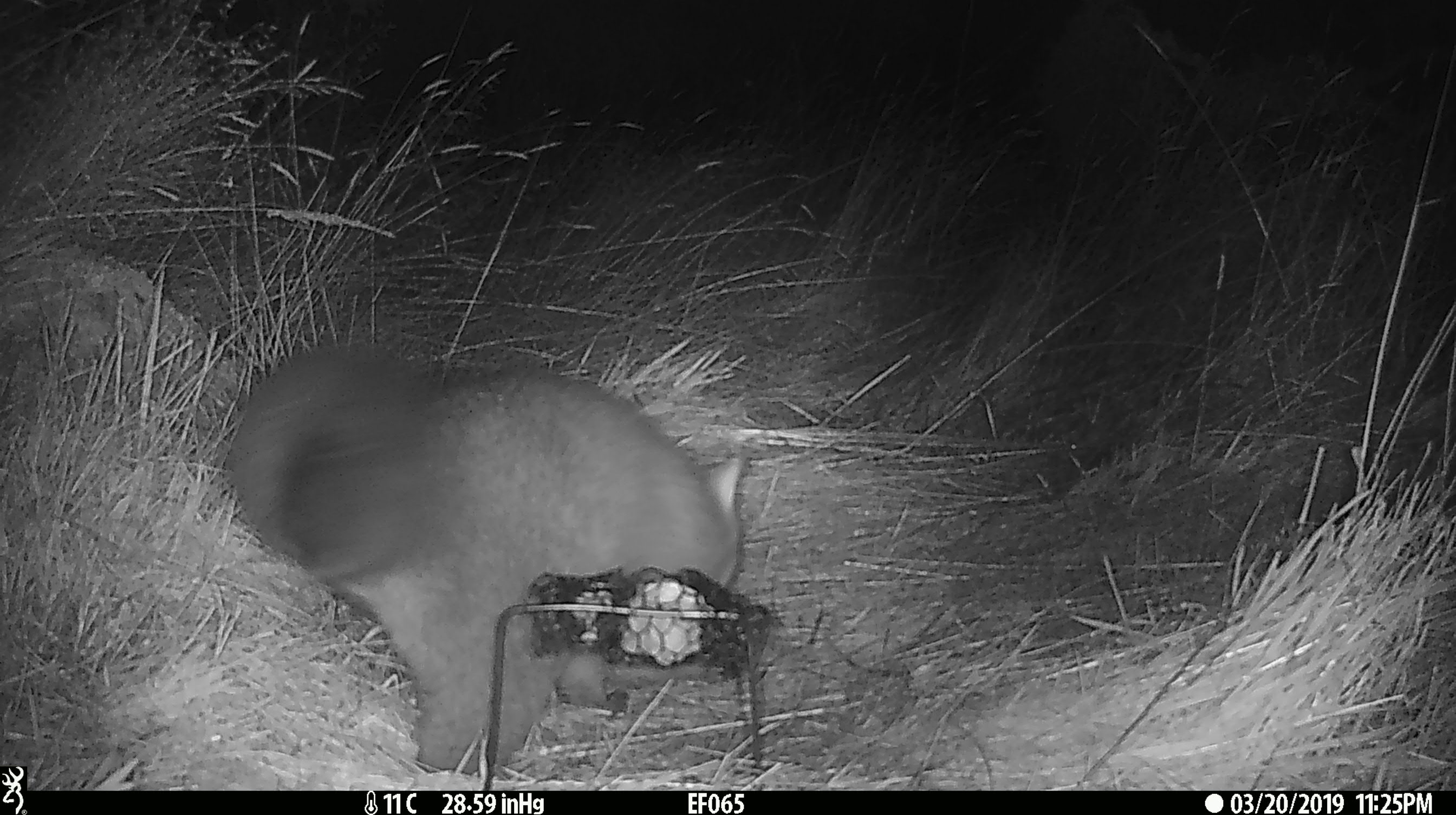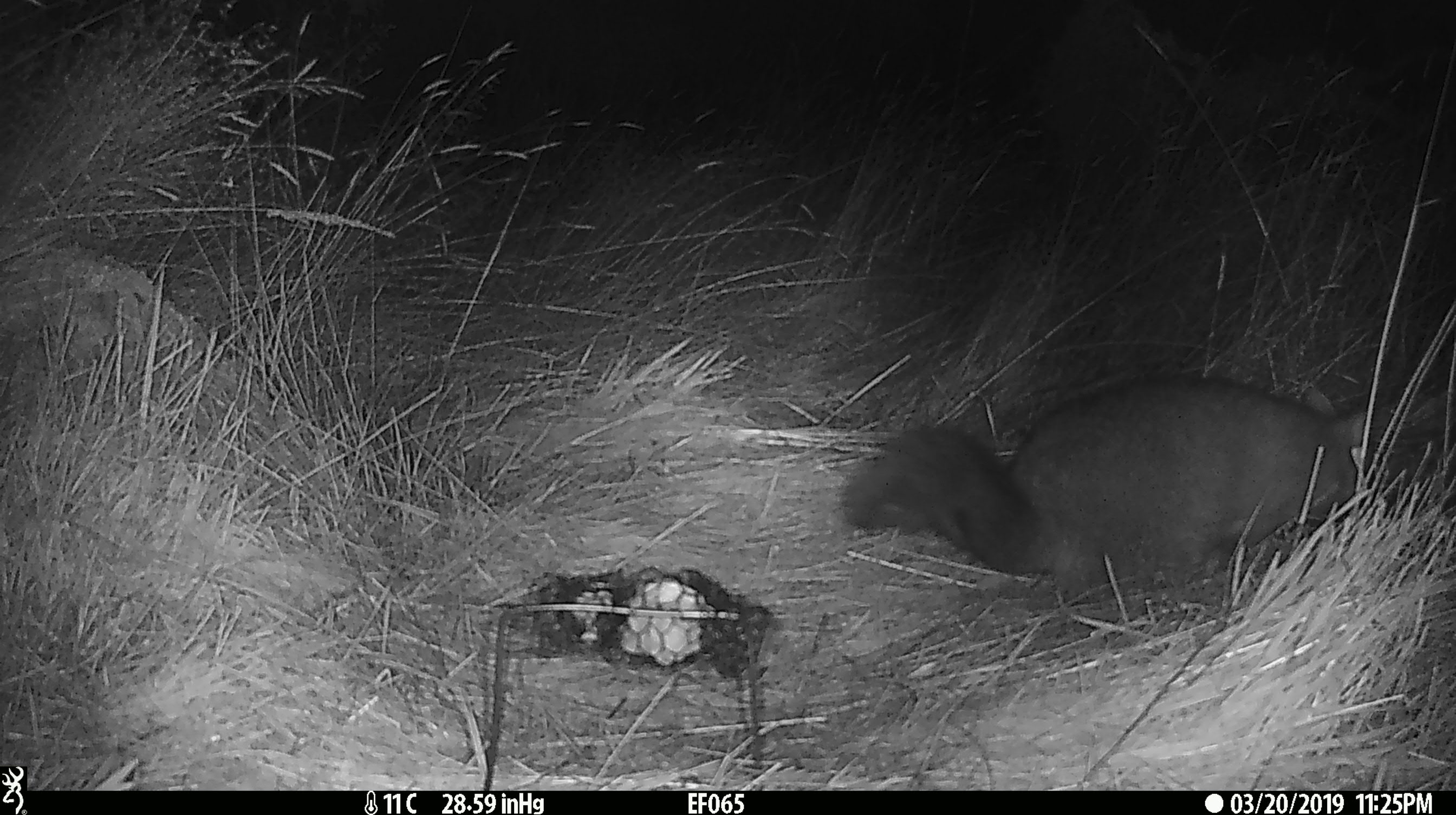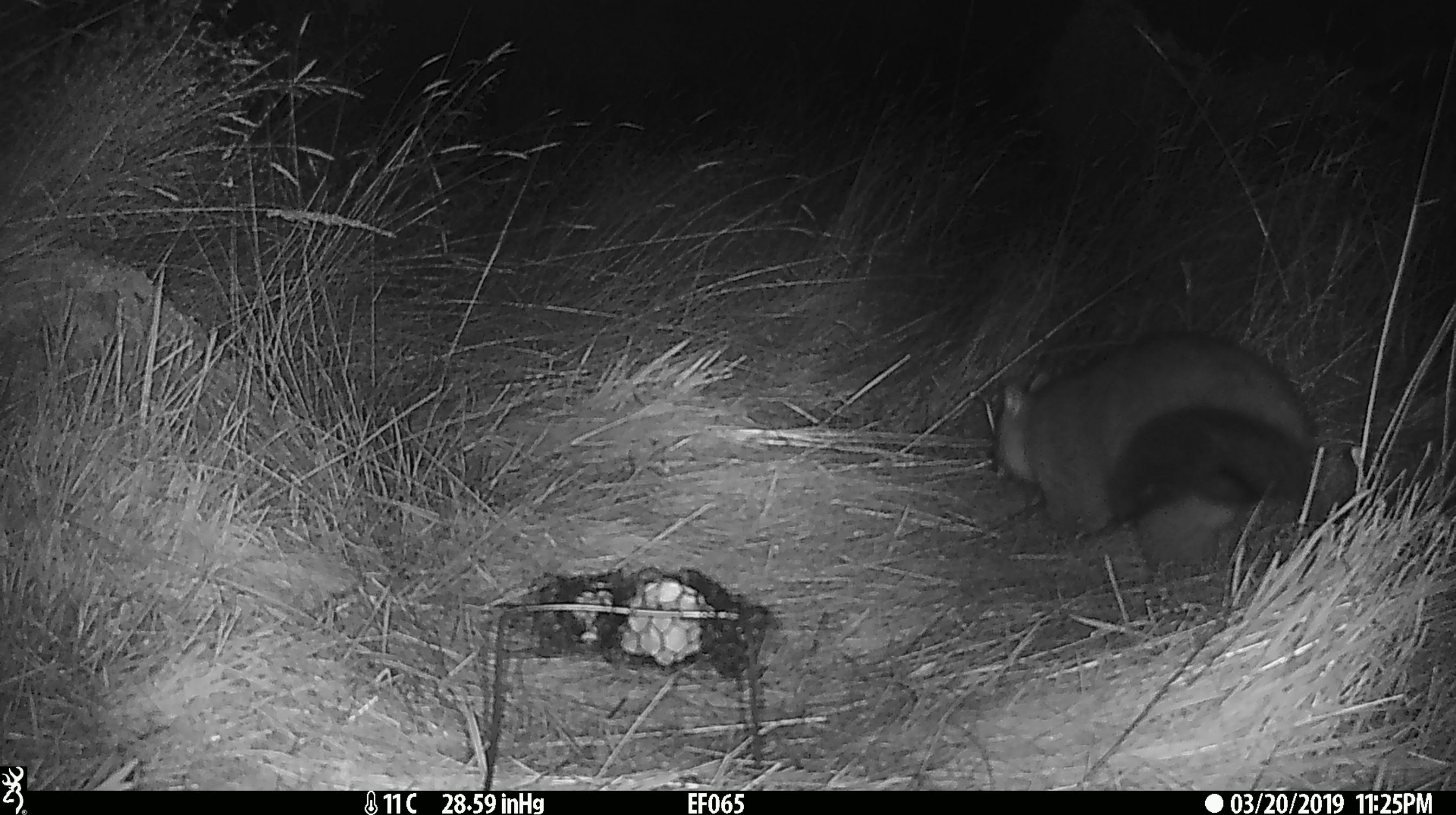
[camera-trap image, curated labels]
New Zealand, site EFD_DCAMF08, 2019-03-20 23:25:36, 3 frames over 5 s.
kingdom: Animalia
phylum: Chordata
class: Mammalia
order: Diprotodontia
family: Phalangeridae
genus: Trichosurus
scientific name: Trichosurus vulpecula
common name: common brushtail possum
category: possum